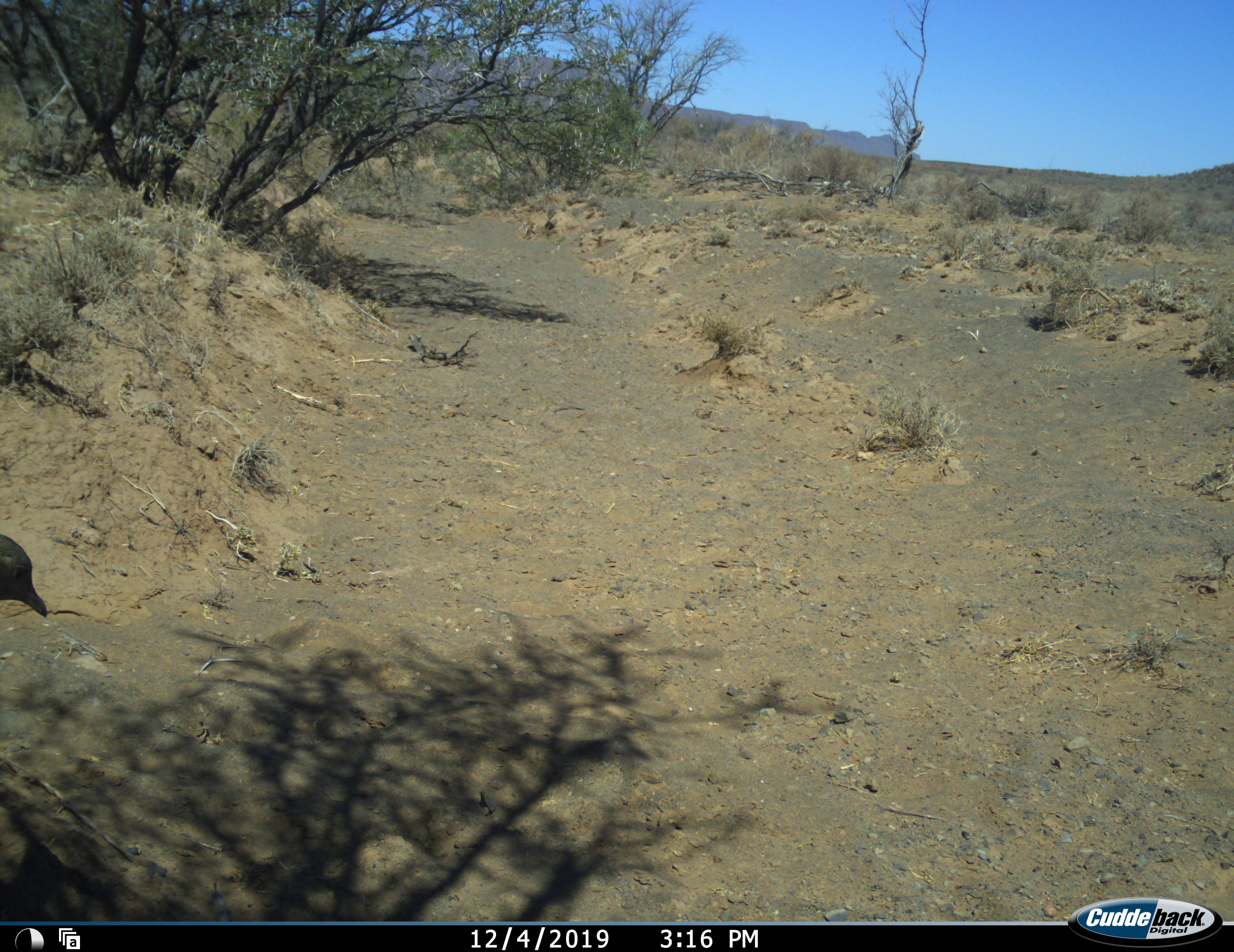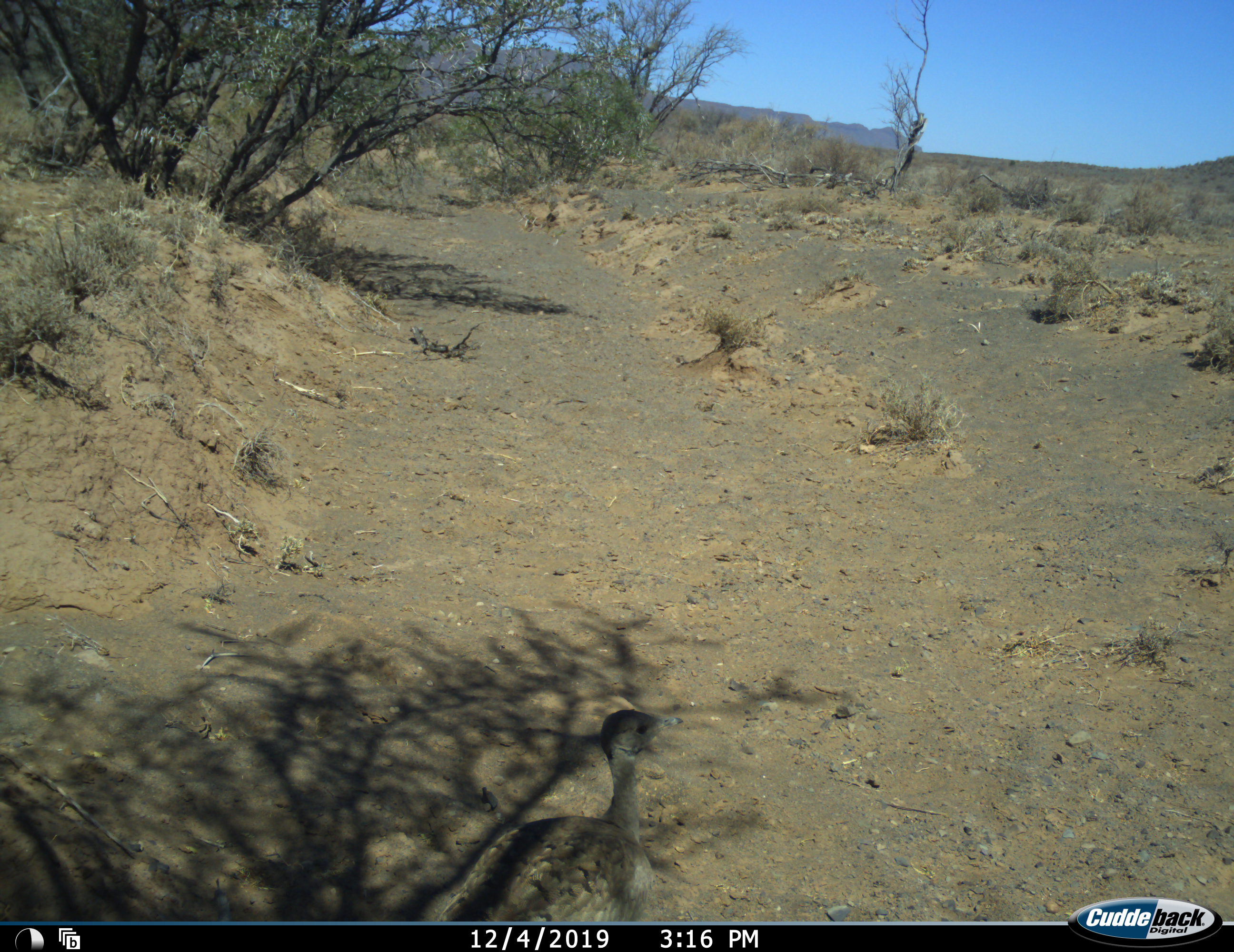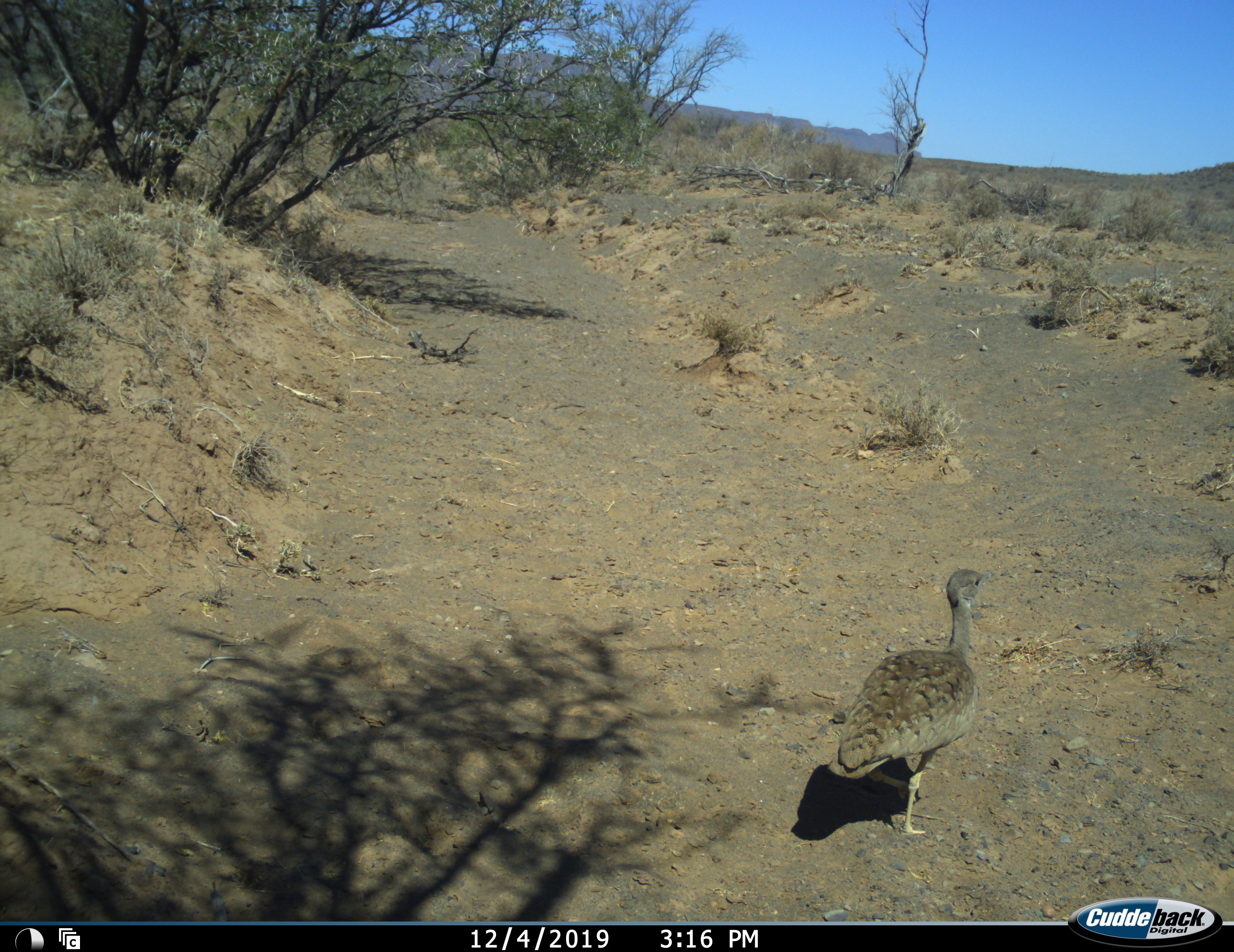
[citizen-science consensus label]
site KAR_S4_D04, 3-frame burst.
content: unidentified animal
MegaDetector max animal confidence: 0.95